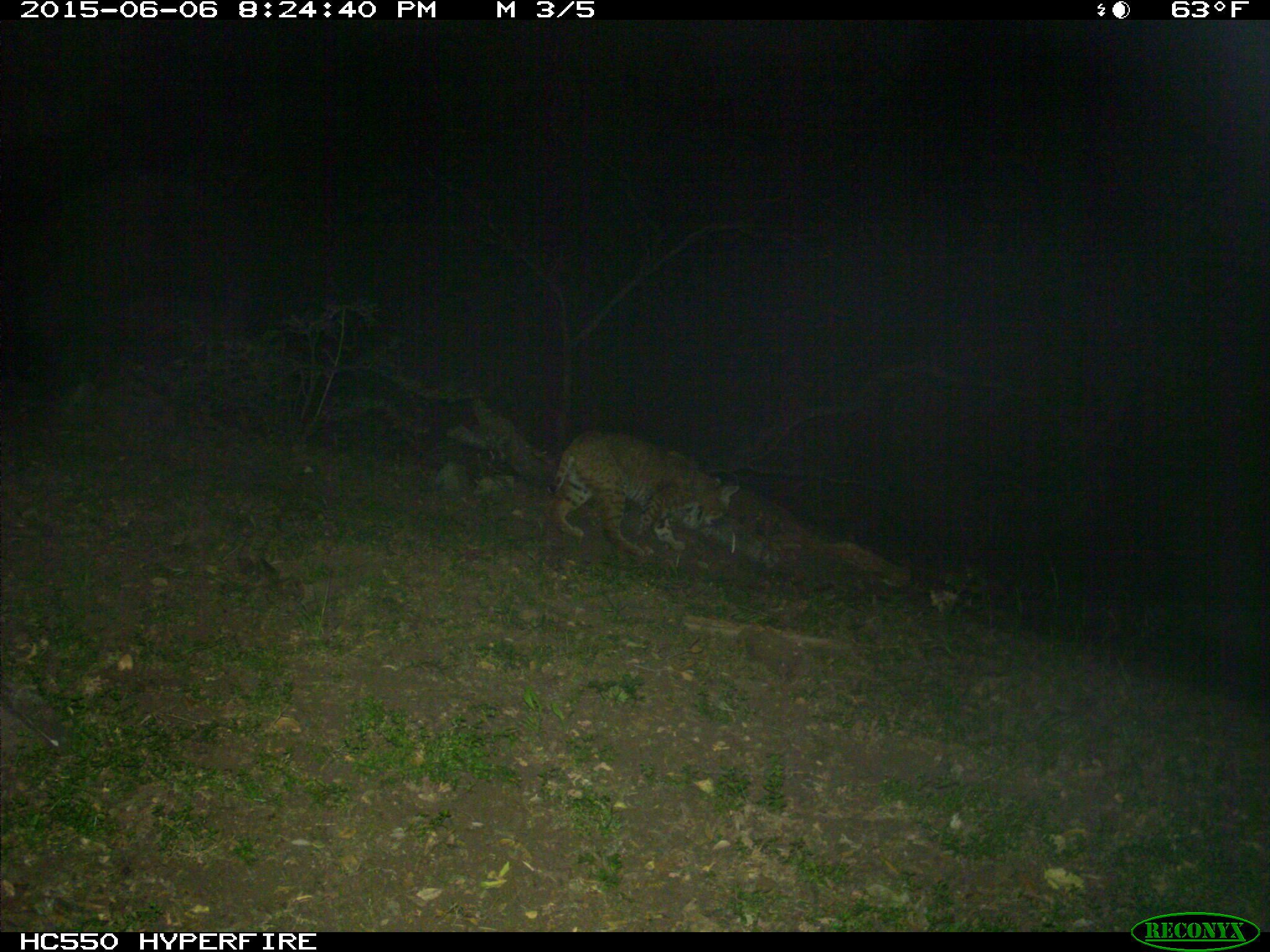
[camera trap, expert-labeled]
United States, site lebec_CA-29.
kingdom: Animalia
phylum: Chordata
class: Mammalia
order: Carnivora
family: Felidae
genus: Lynx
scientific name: Lynx rufus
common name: bobcat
Lynx rufus (bobcat).